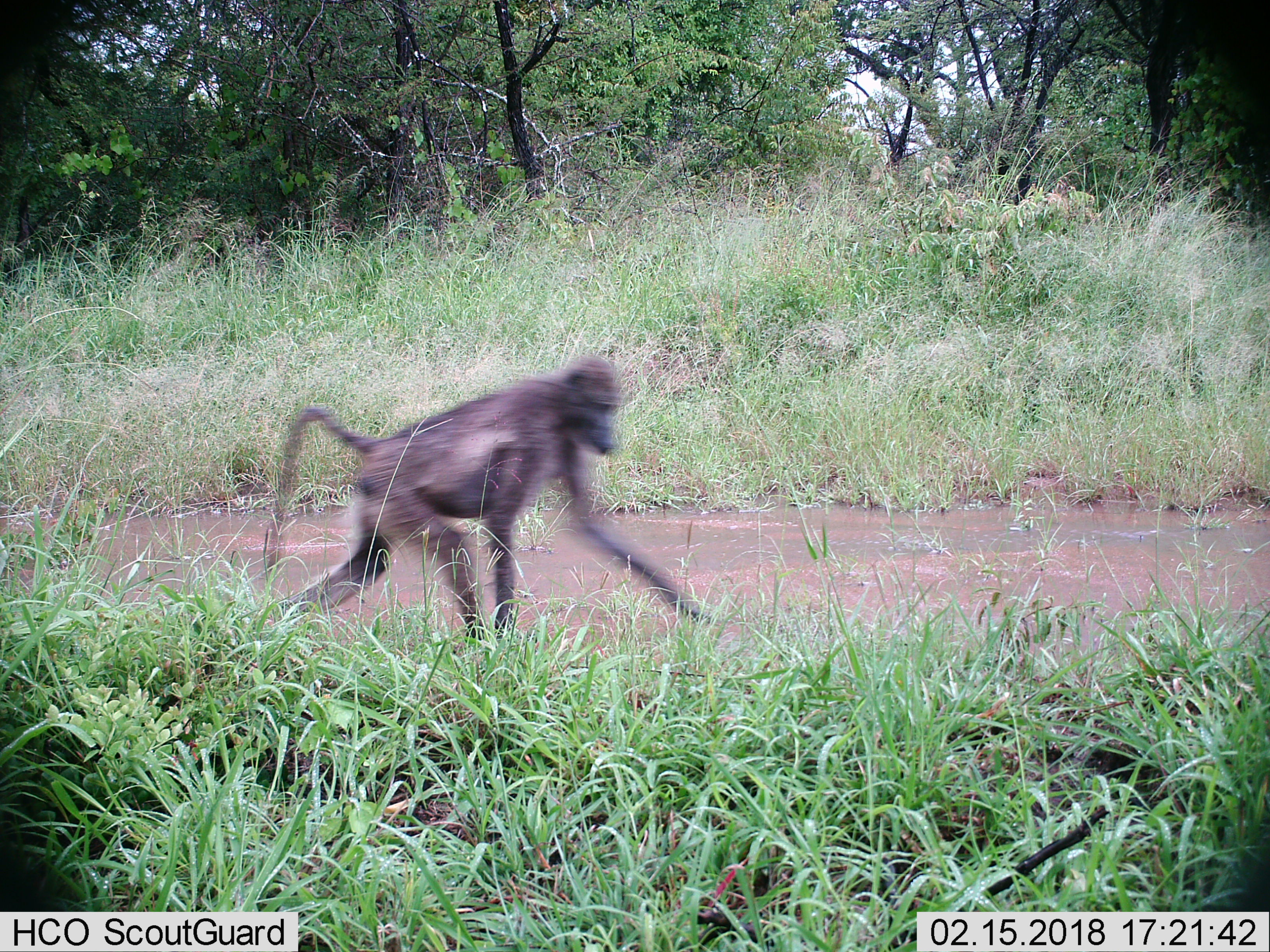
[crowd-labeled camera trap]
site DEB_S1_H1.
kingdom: Animalia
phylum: Chordata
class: Mammalia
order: Primates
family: Cercopithecidae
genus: Papio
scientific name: Papio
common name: baboon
Baboon (Papio), count 1. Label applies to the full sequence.